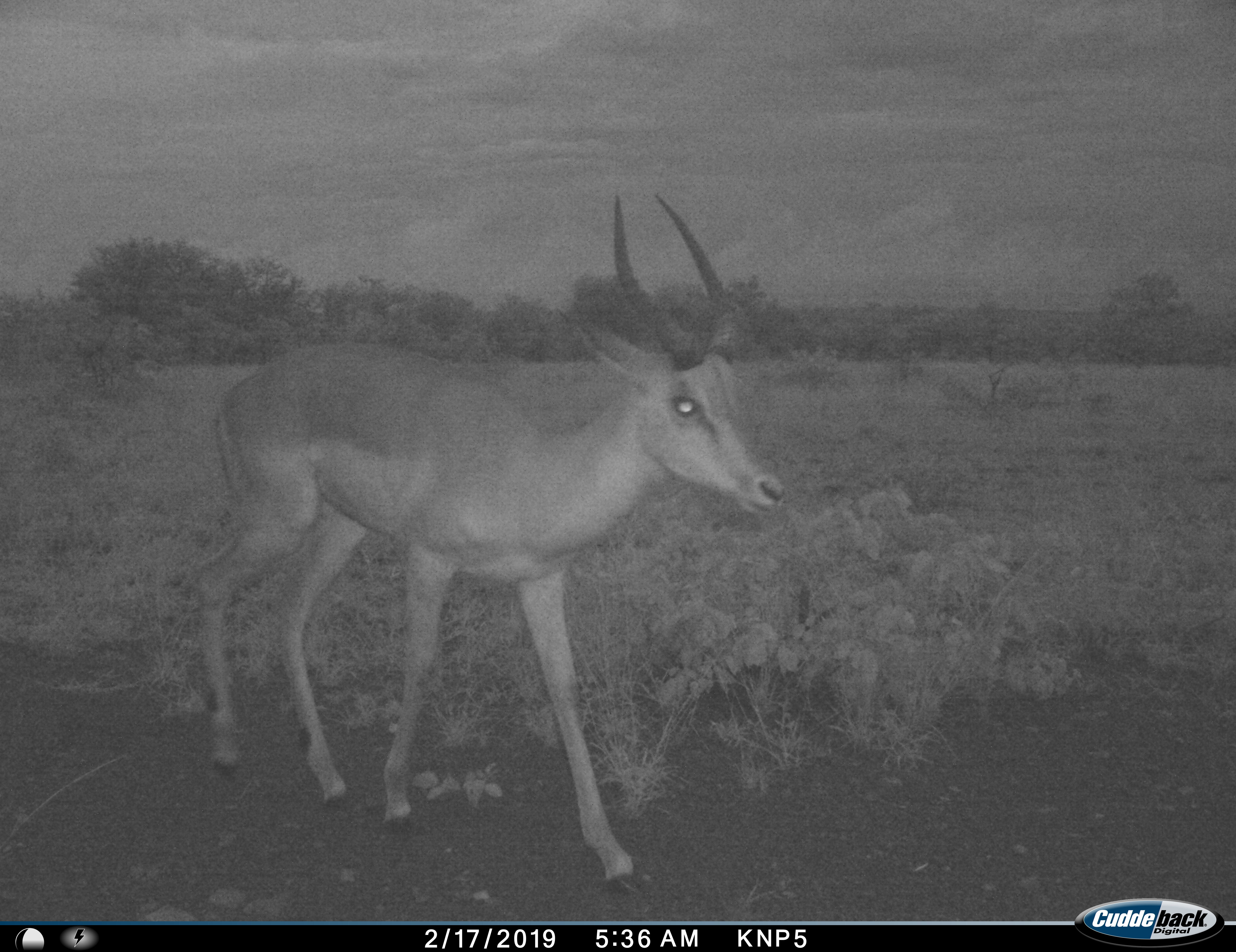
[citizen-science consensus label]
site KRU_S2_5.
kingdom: Animalia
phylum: Chordata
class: Mammalia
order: Artiodactyla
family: Bovidae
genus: Aepyceros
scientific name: Aepyceros melampus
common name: impala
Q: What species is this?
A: Impala (Aepyceros melampus).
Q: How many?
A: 1.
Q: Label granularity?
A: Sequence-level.